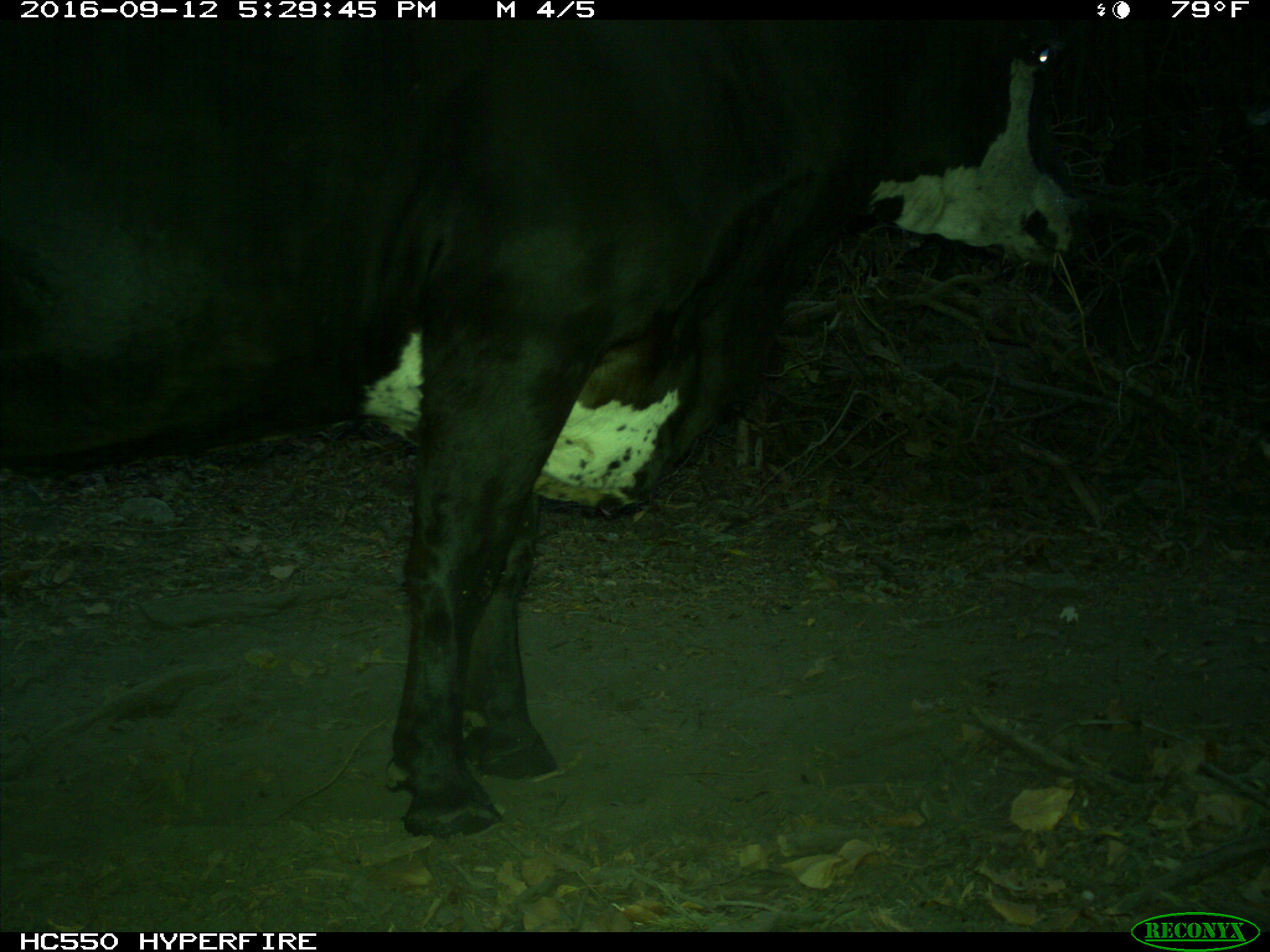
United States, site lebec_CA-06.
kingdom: Animalia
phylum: Chordata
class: Mammalia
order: Artiodactyla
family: Bovidae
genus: Bos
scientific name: Bos taurus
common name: domestic cow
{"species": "Bos taurus (domestic cow)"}